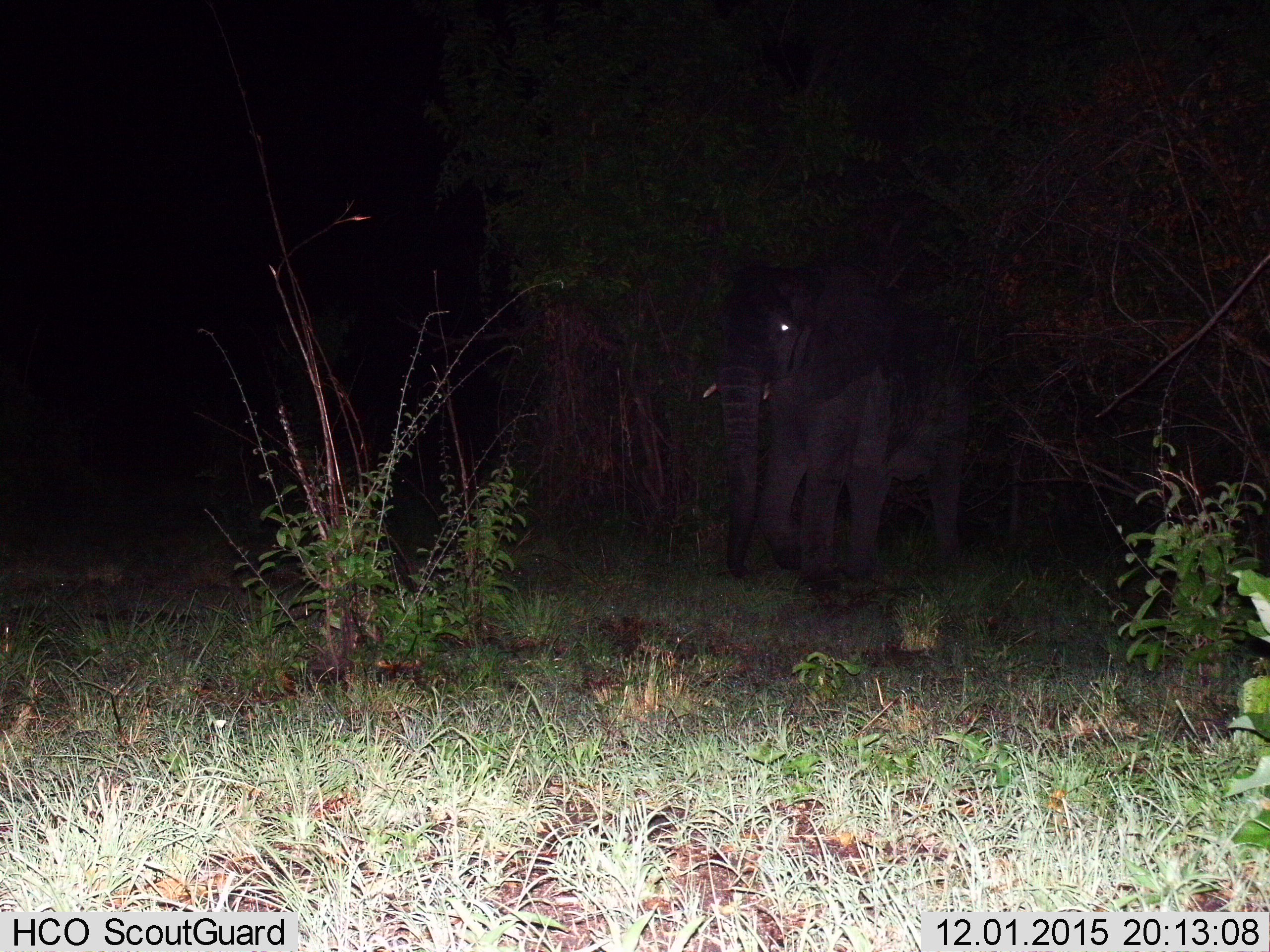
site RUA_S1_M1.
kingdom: Animalia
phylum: Chordata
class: Mammalia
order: Proboscidea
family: Elephantidae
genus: Loxodonta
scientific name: Loxodonta africana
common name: african bush elephant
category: elephant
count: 1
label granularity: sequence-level